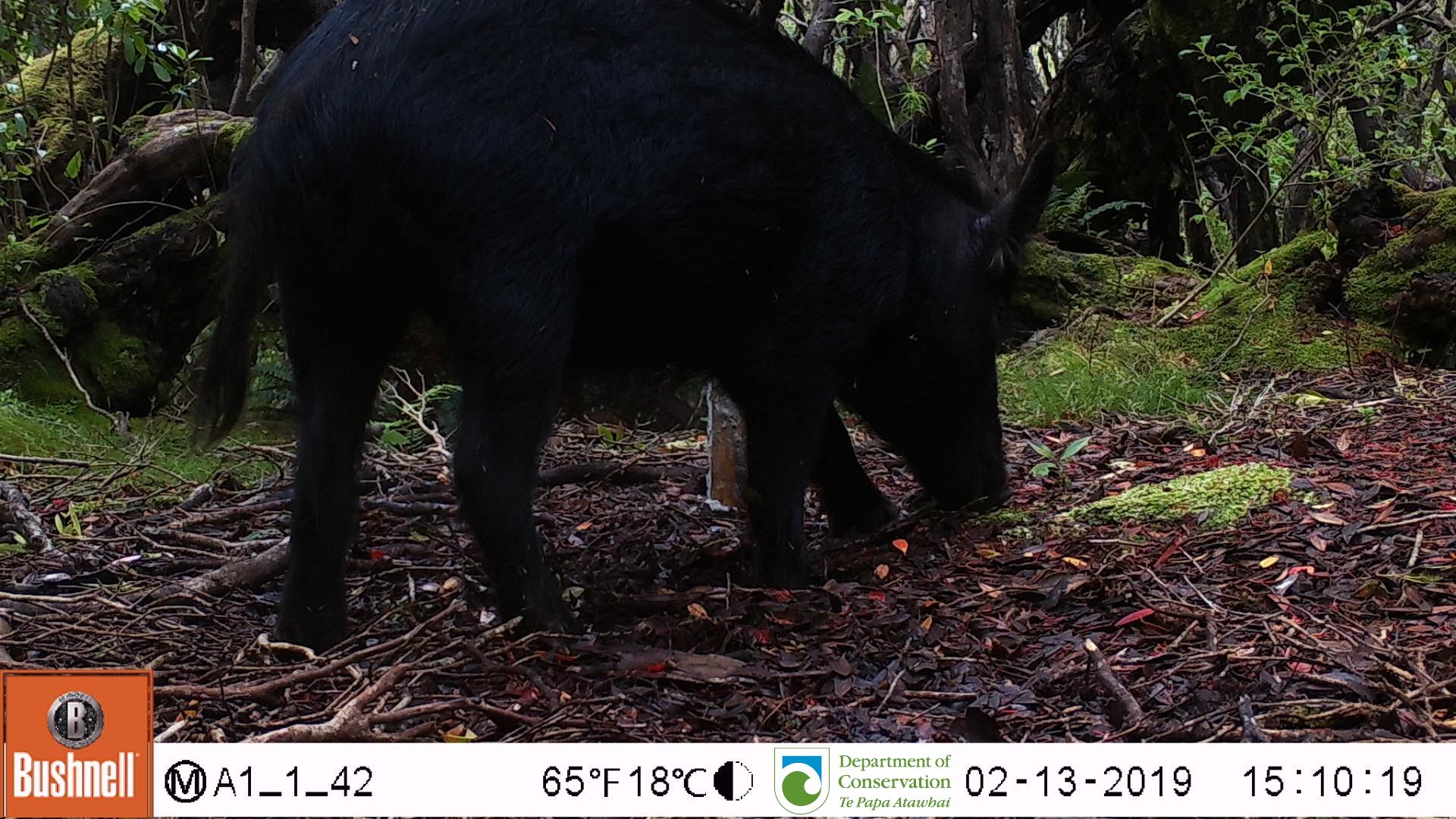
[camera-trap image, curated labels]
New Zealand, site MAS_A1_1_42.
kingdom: Animalia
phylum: Chordata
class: Mammalia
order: Artiodactyla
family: Suidae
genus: Sus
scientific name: Sus scrofa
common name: pig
Pig (Sus scrofa).